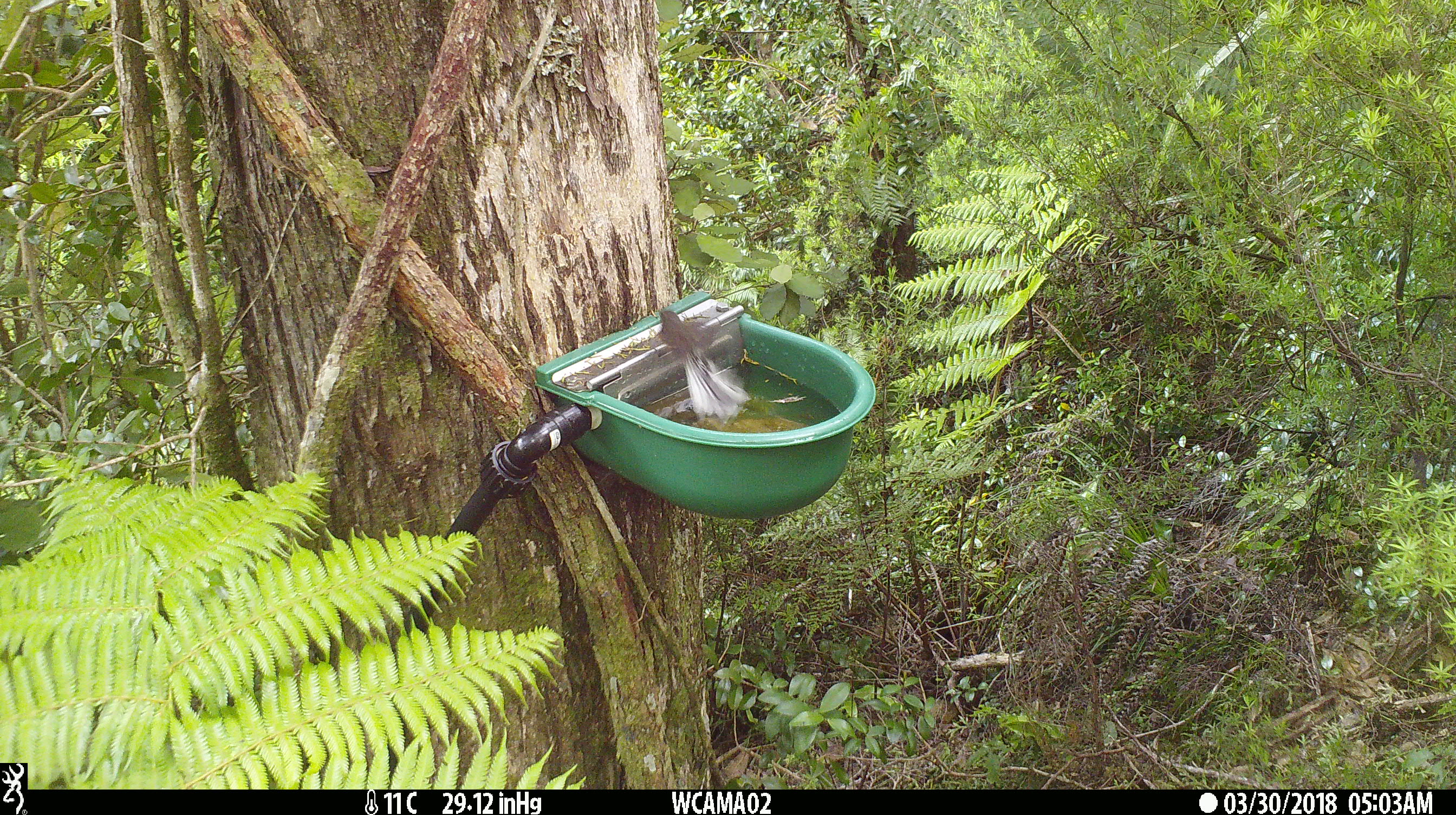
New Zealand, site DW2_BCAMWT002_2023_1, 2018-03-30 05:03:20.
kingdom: Animalia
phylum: Chordata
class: Aves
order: Passeriformes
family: Rhipiduridae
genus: Rhipidura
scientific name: Rhipidura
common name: fantails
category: fantail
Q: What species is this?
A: Fantail (fantails) (Rhipidura).